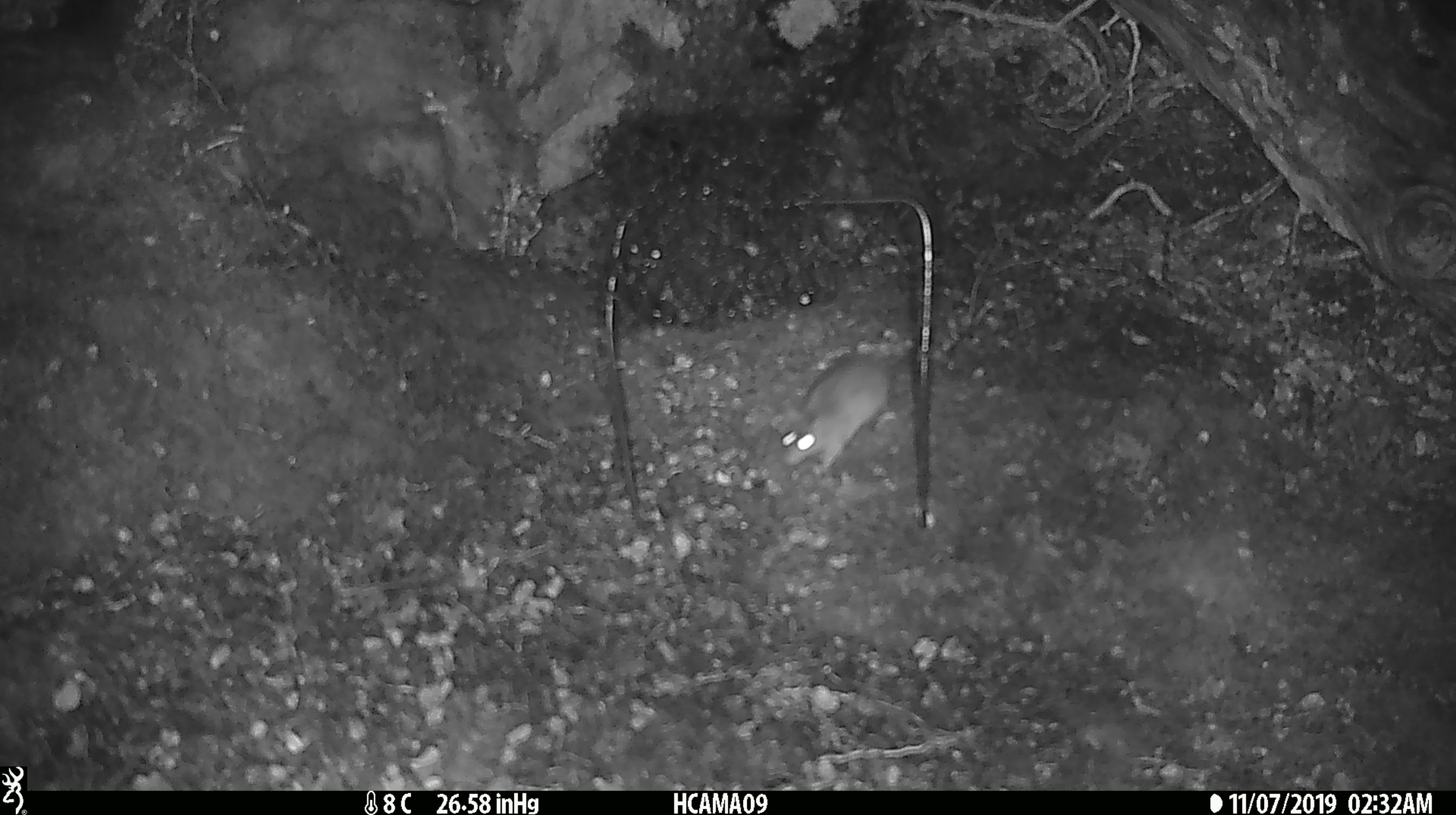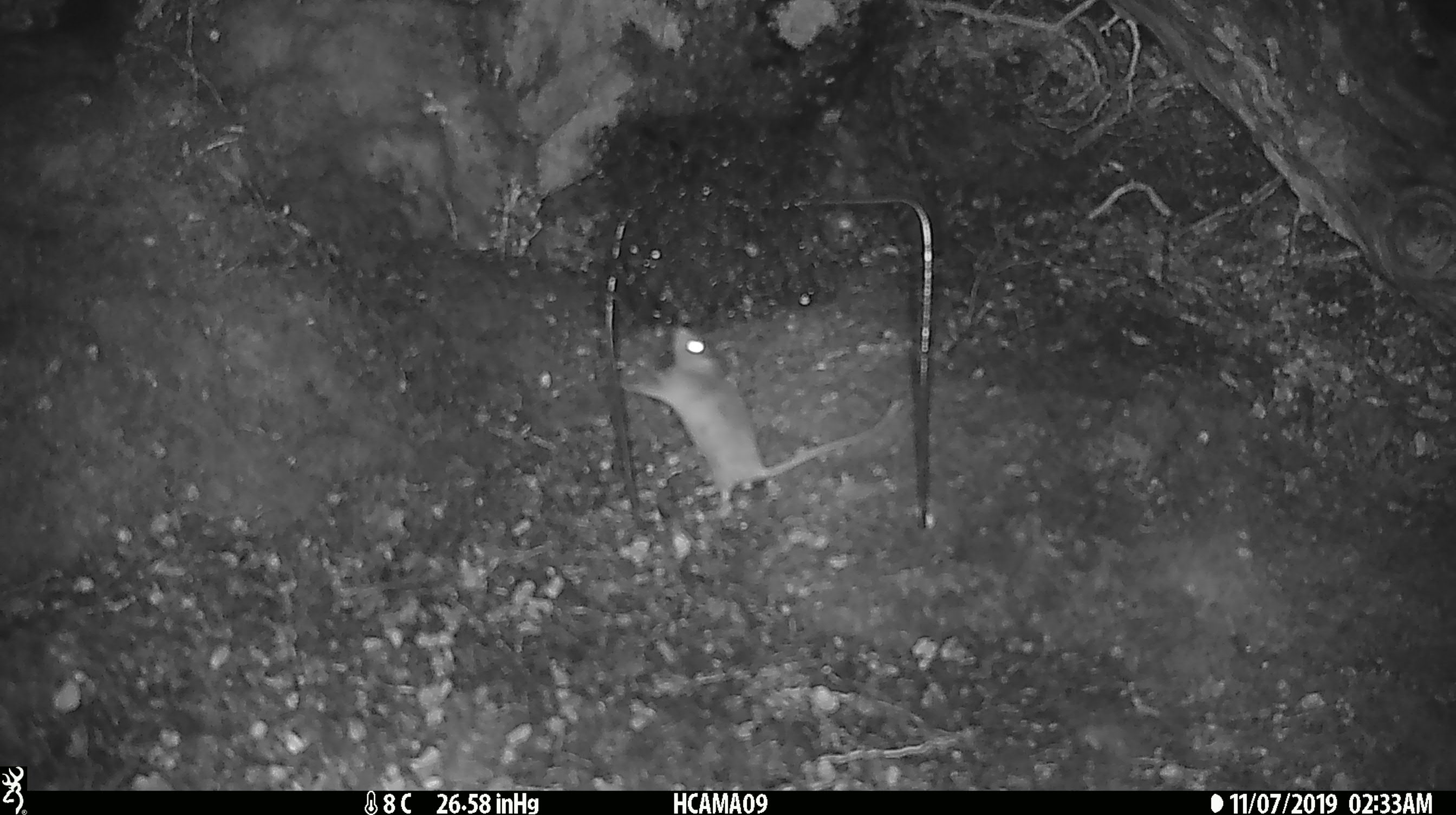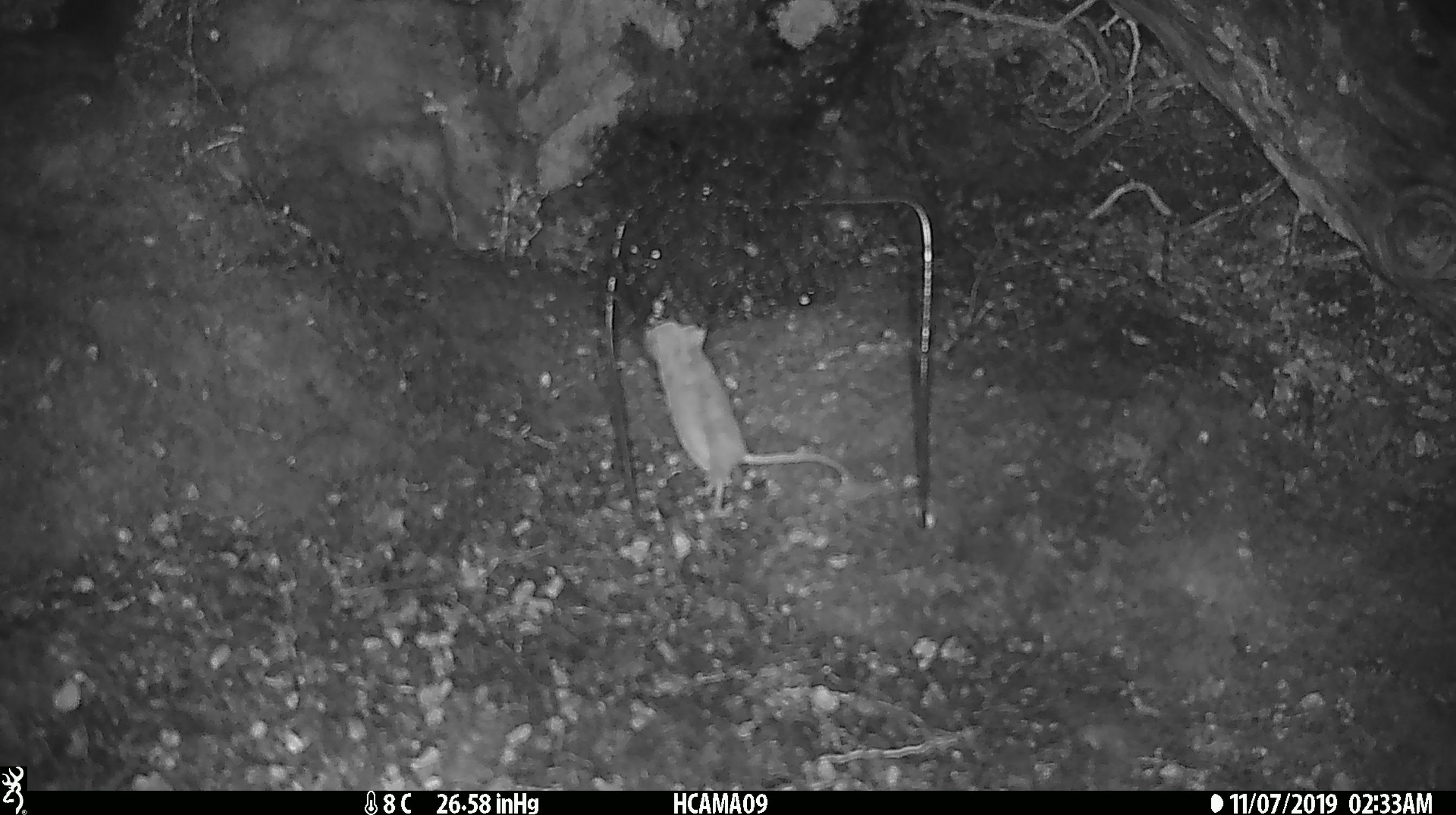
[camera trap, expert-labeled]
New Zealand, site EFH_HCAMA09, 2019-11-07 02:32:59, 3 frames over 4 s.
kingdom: Animalia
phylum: Chordata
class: Mammalia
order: Rodentia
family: Muridae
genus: Mus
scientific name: Mus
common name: mouse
Mouse (Mus).